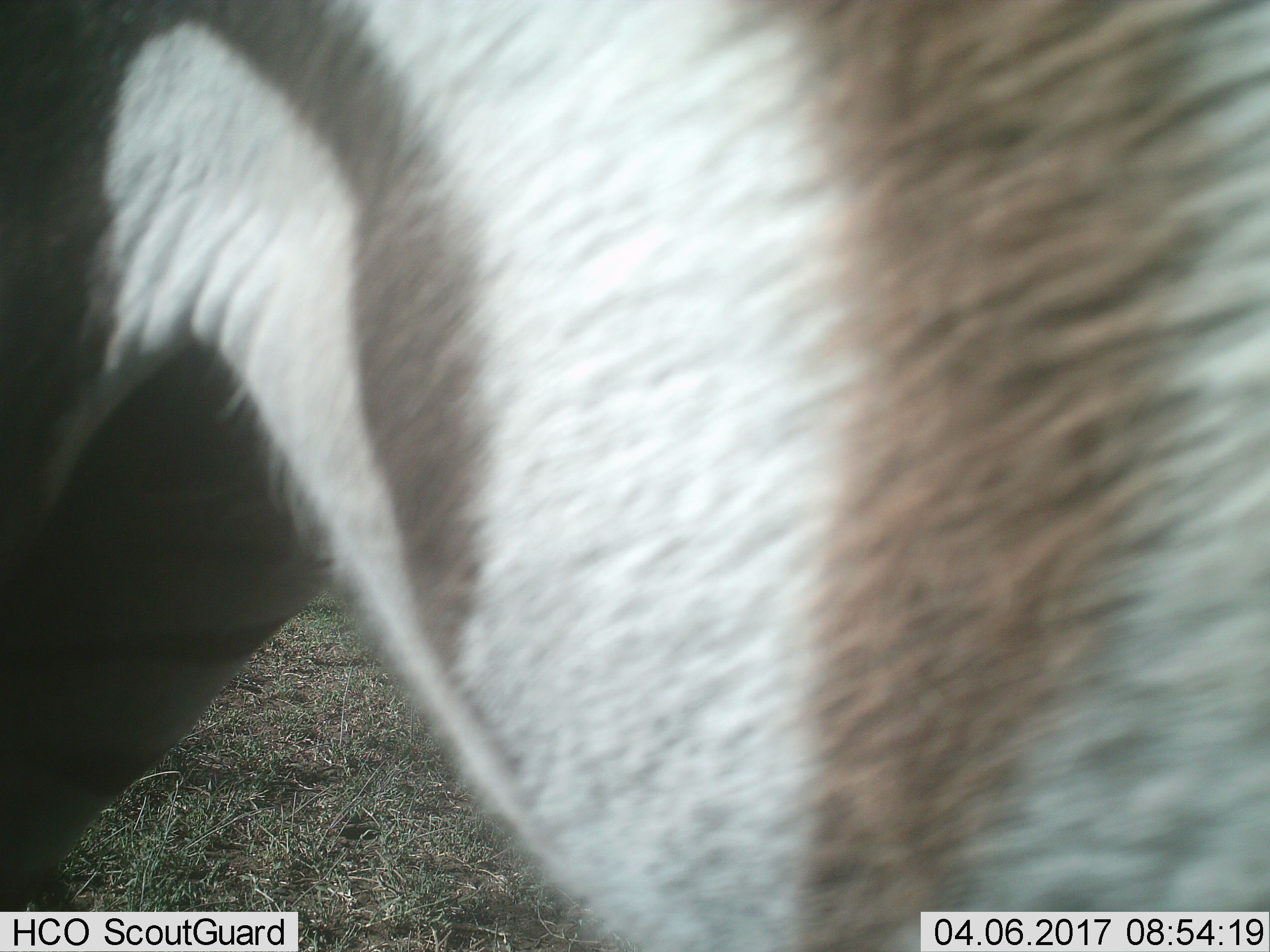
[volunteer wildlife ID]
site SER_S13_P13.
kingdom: Animalia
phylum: Chordata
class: Mammalia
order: Perissodactyla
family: Equidae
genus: Equus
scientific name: Equus quagga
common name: plains zebra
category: zebraplains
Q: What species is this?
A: Zebraplains (plains zebra) (Equus quagga).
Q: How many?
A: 1.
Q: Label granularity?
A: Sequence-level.